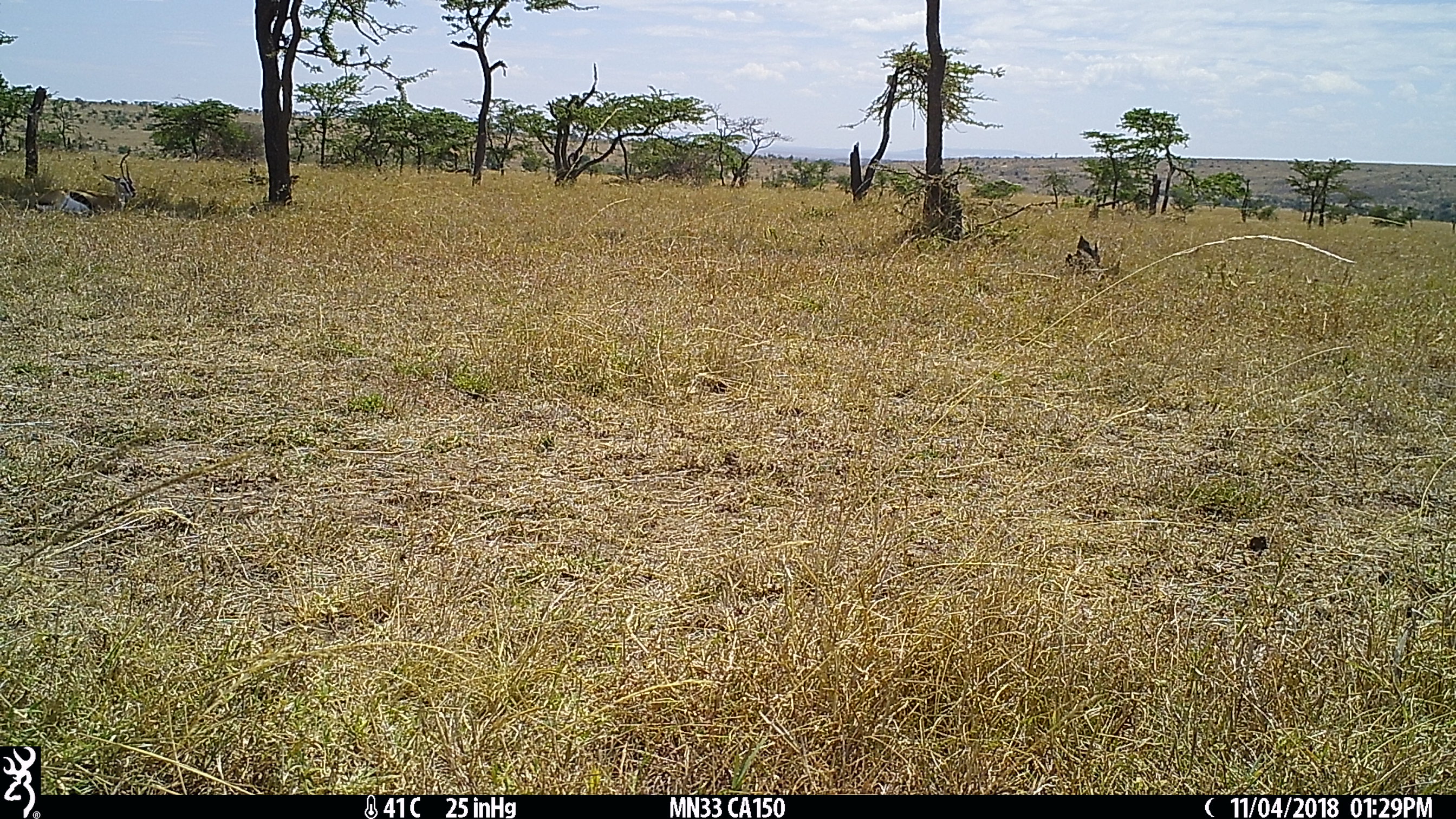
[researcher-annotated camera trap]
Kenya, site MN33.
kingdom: Animalia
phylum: Chordata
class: Mammalia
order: Artiodactyla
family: Bovidae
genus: Eudorcas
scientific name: Eudorcas thomsonii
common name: thomon's gazelle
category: gazelle thomsons